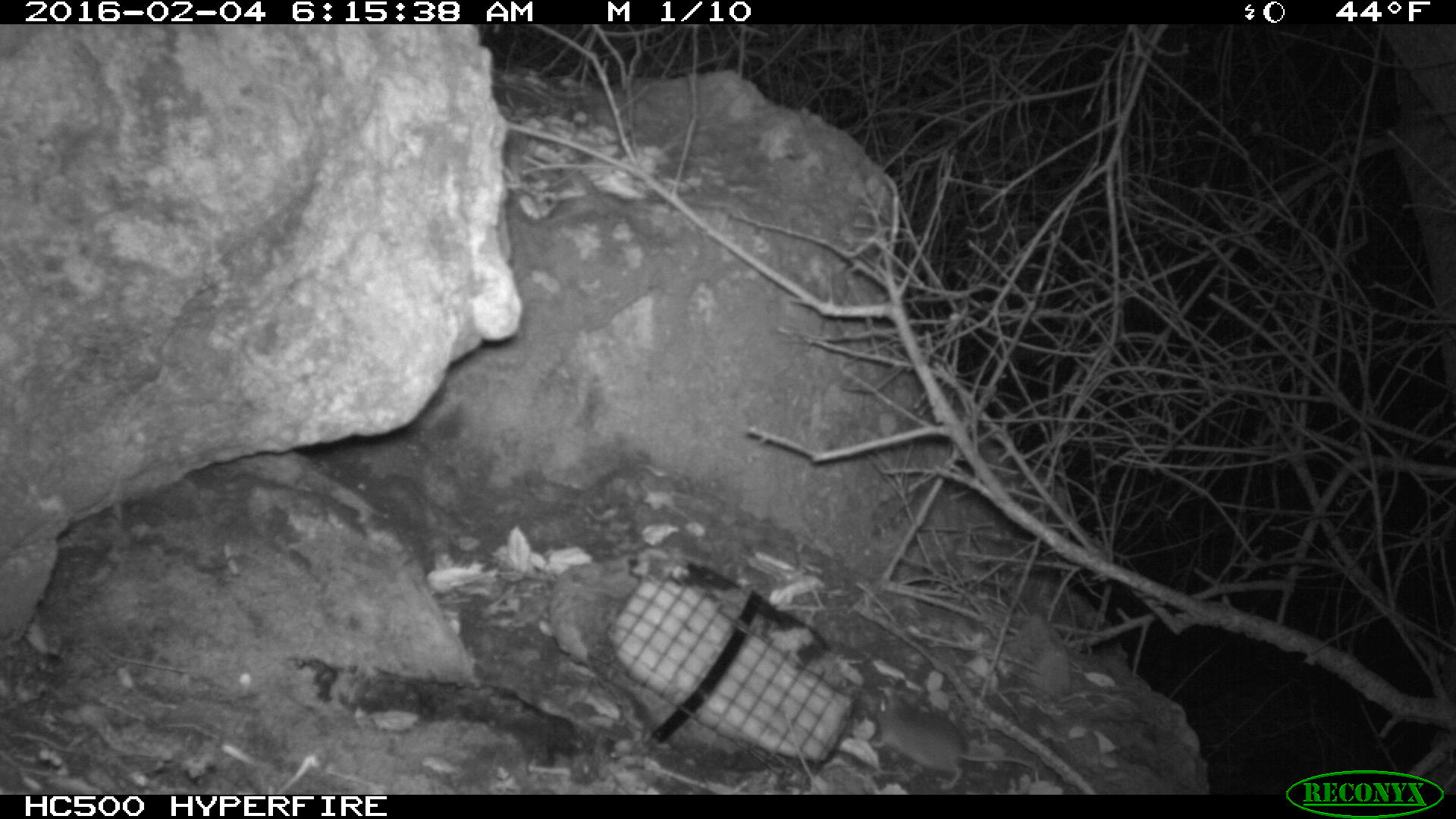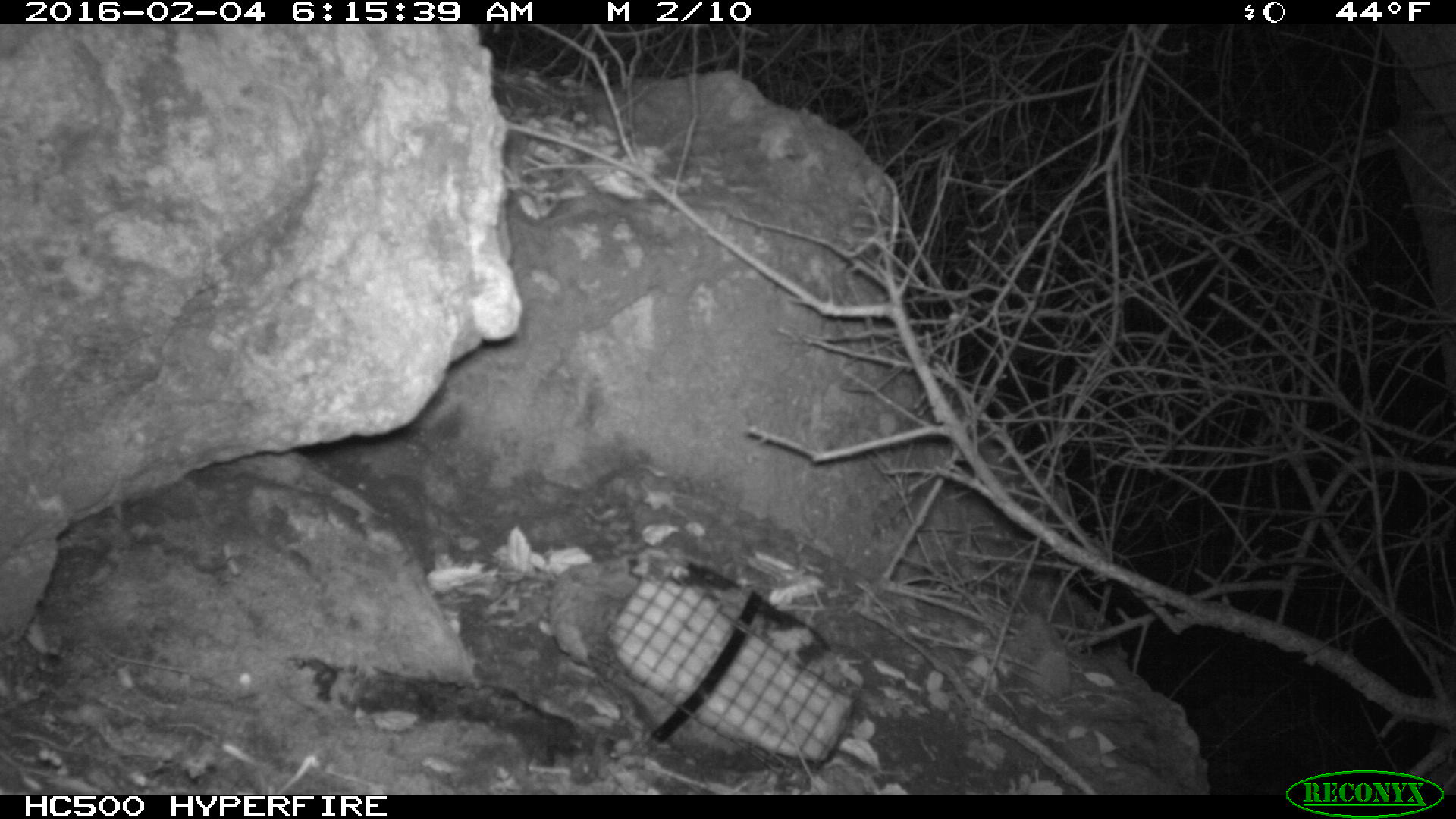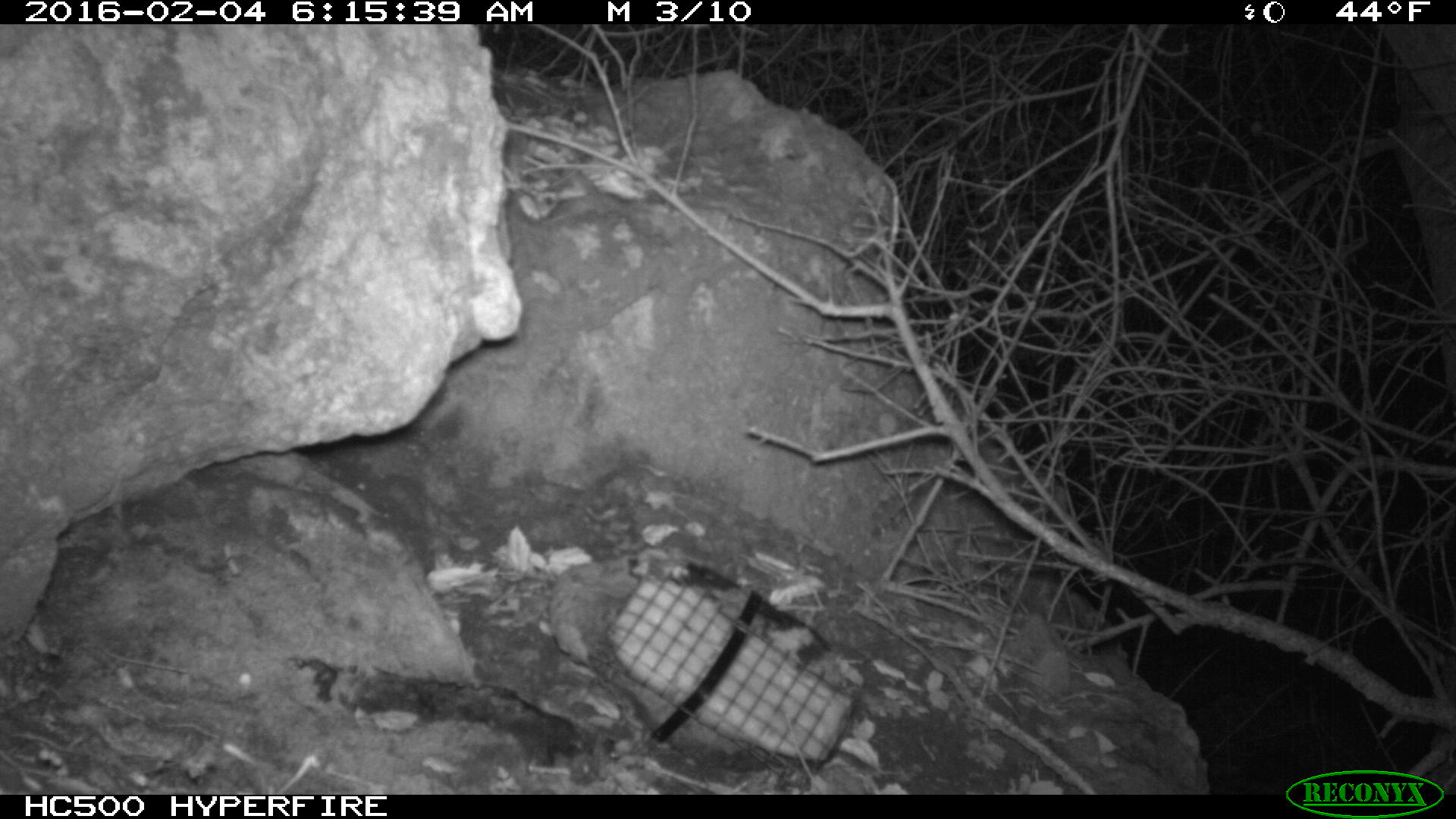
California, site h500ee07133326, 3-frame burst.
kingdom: Animalia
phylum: Chordata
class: Mammalia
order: Rodentia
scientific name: Rodentia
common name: rodent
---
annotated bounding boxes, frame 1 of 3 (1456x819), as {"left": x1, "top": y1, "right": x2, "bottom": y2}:
rodent: {"left": 868, "top": 690, "right": 1038, "bottom": 789}